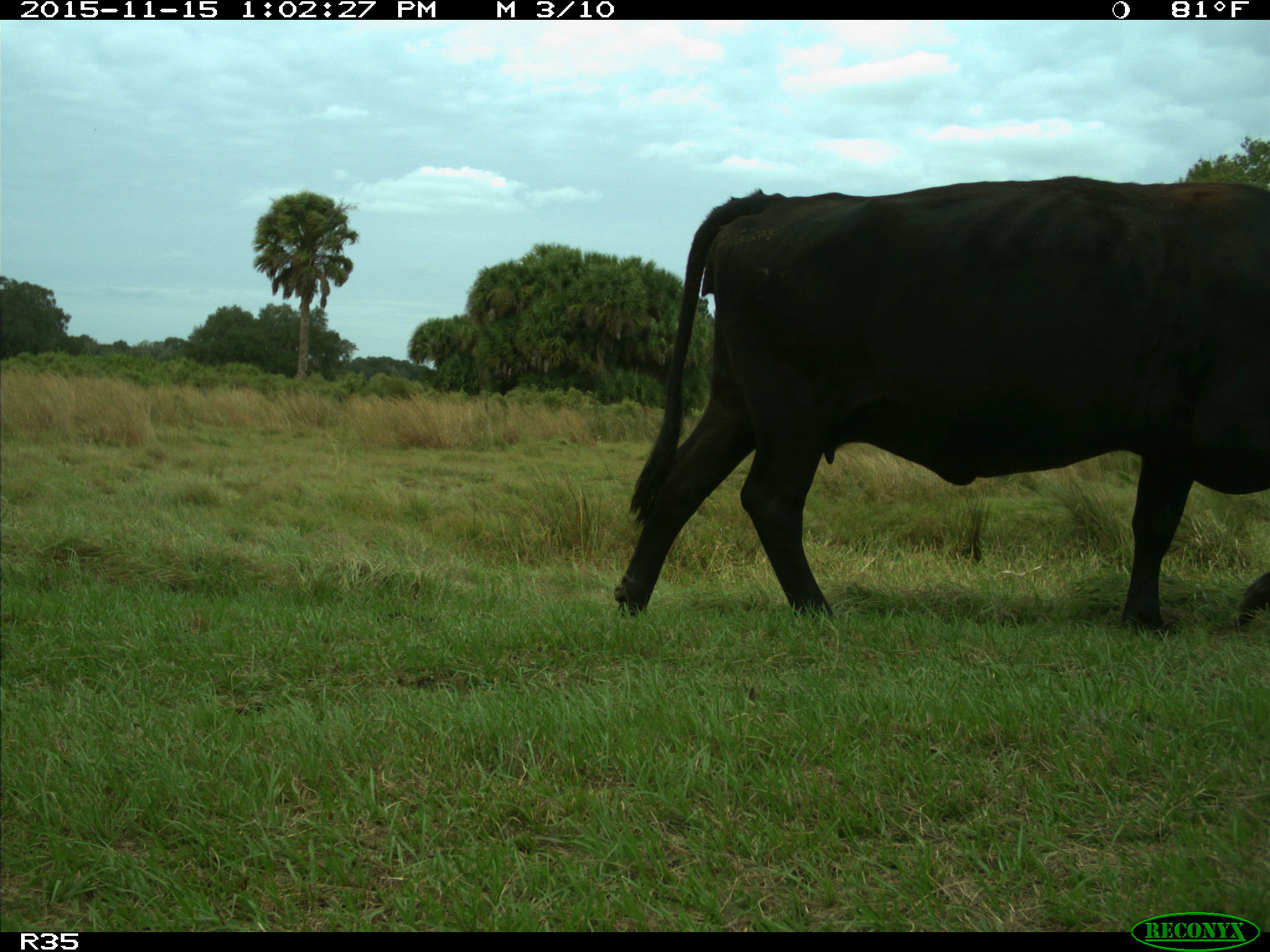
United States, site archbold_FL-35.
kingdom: Animalia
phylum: Chordata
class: Mammalia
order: Artiodactyla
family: Bovidae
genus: Bos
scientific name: Bos taurus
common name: domestic cow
Bos taurus (domestic cow).